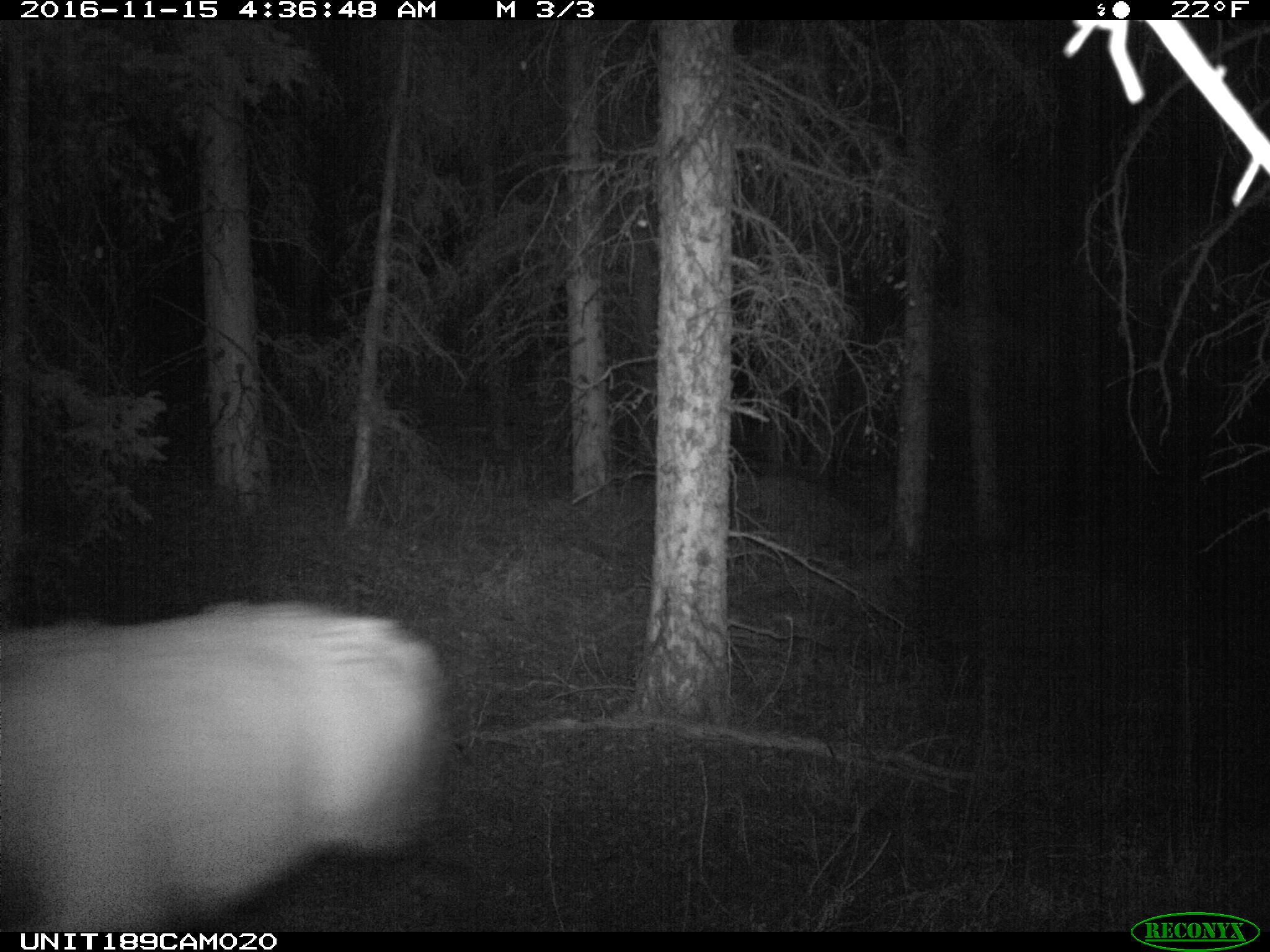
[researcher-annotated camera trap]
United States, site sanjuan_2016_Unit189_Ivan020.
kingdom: Animalia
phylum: Chordata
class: Mammalia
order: Artiodactyla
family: Cervidae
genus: Cervus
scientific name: Cervus elaphus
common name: red deer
Cervus elaphus (red deer).